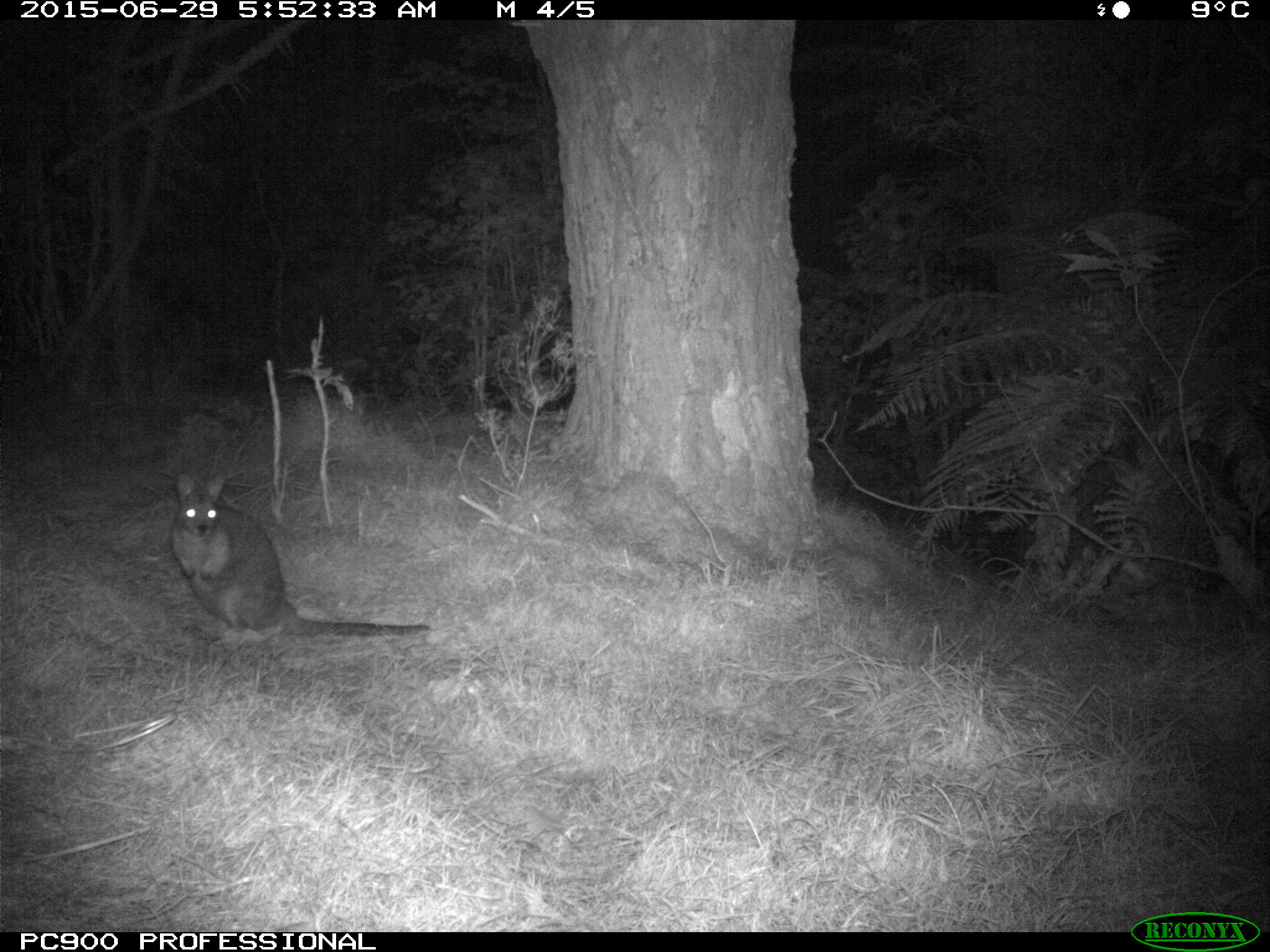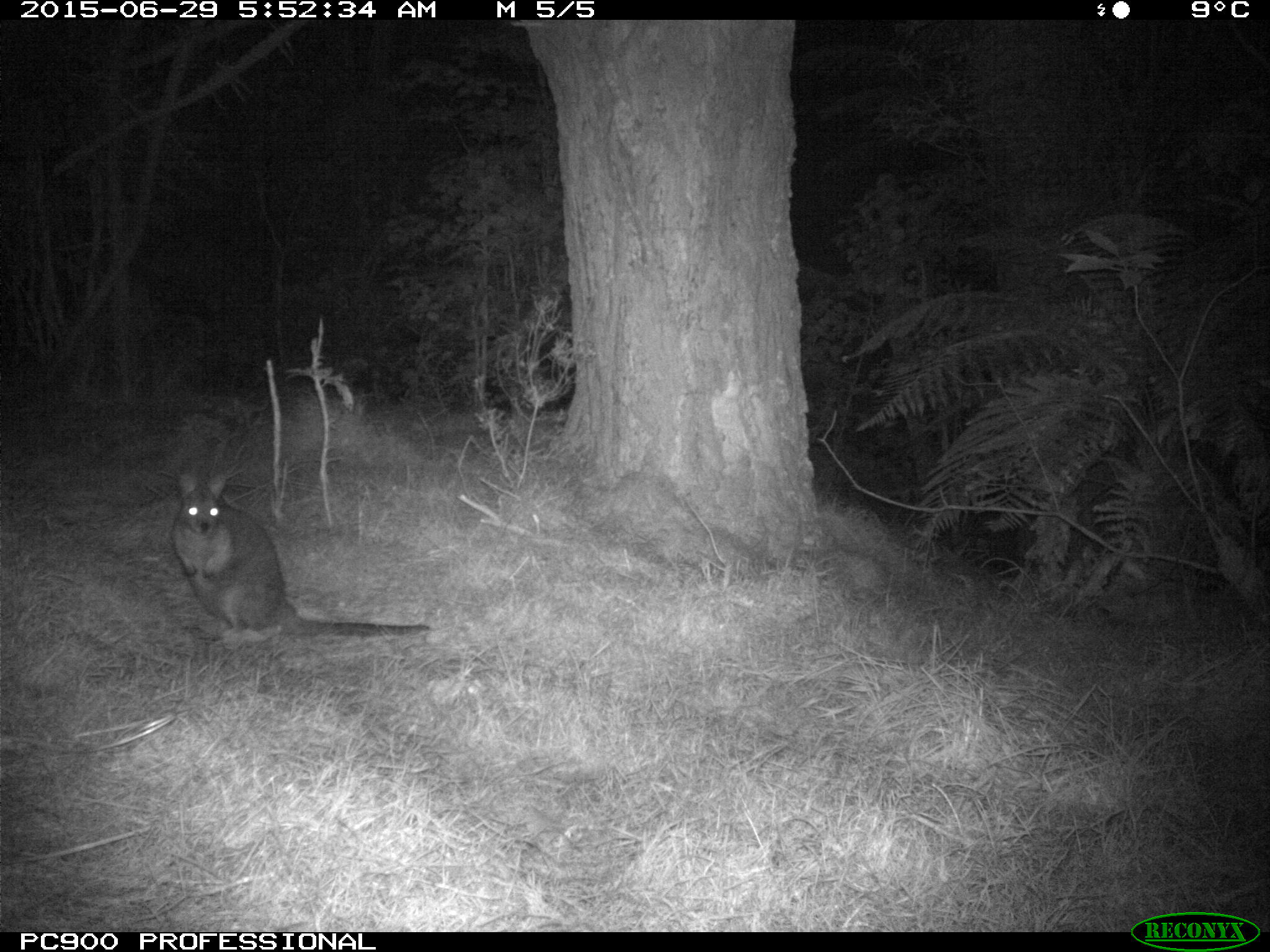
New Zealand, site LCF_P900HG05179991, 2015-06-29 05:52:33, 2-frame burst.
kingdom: Animalia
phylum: Chordata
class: Mammalia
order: Diprotodontia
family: Macropodidae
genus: Notamacropus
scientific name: Notamacropus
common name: wallaby